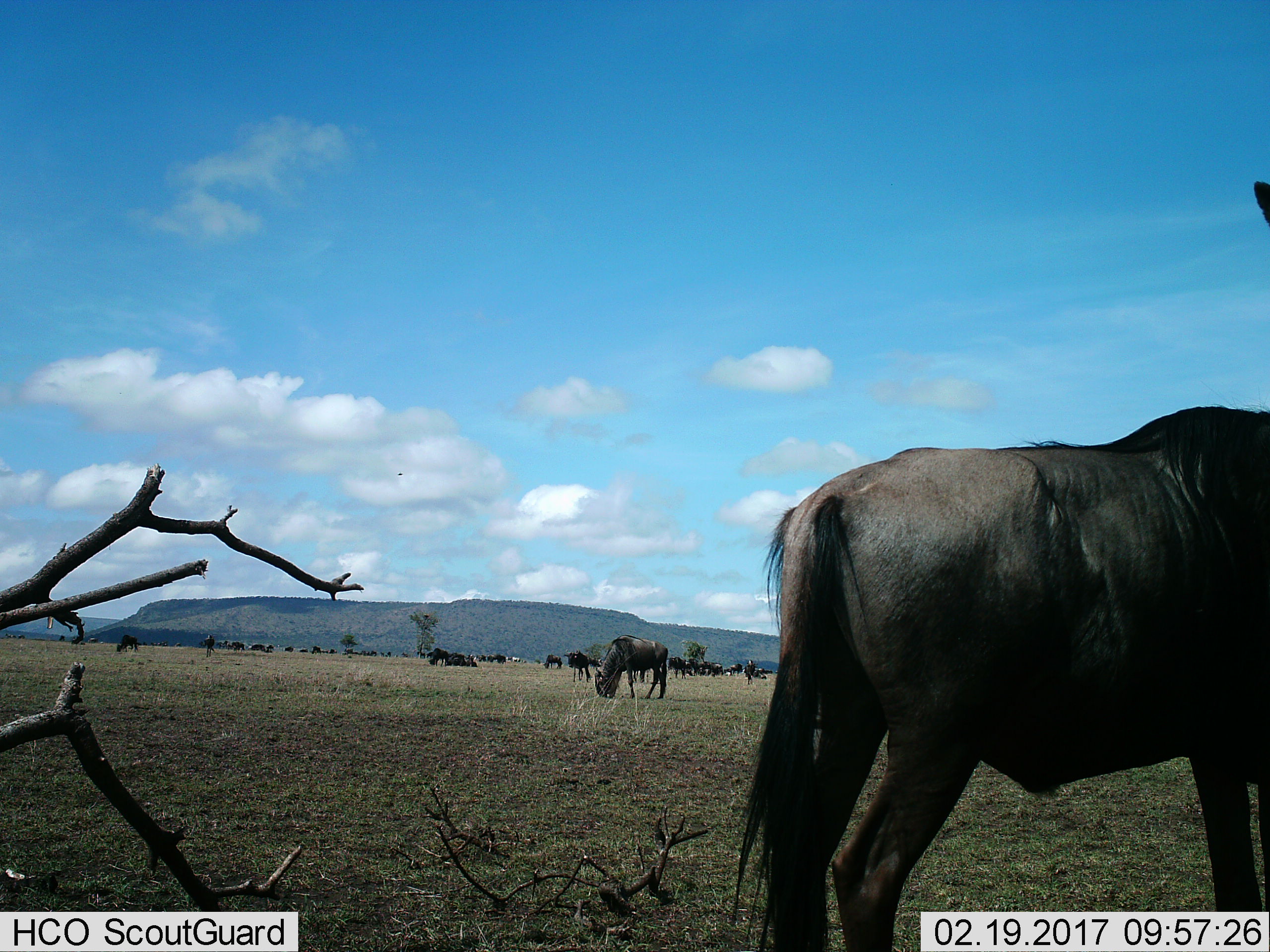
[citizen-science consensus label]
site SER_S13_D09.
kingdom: Animalia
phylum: Chordata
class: Mammalia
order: Artiodactyla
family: Bovidae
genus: Connochaetes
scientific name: Connochaetes taurinus taurinus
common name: blue wildebeest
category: wildebeestblue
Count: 11-50.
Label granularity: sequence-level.